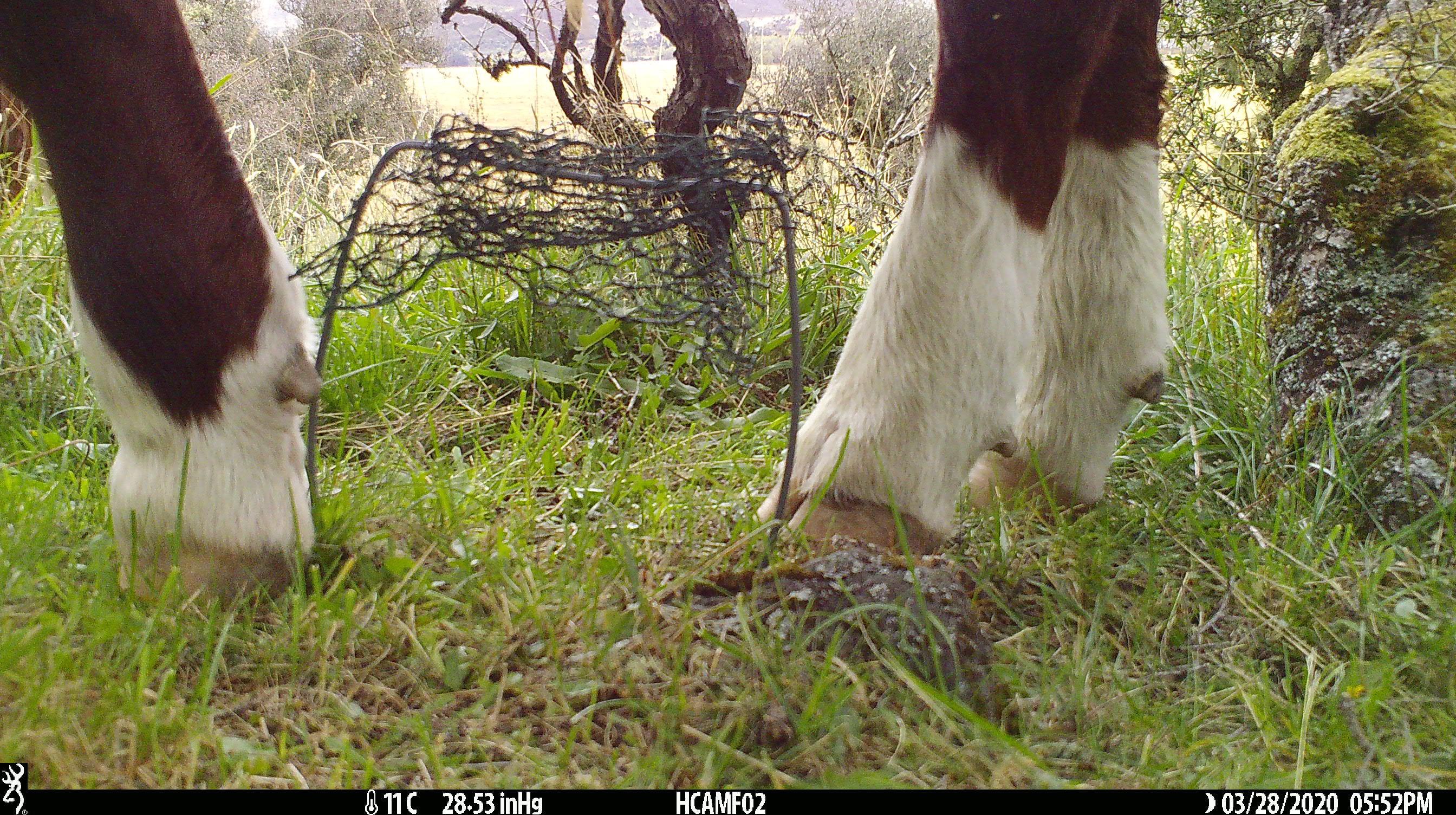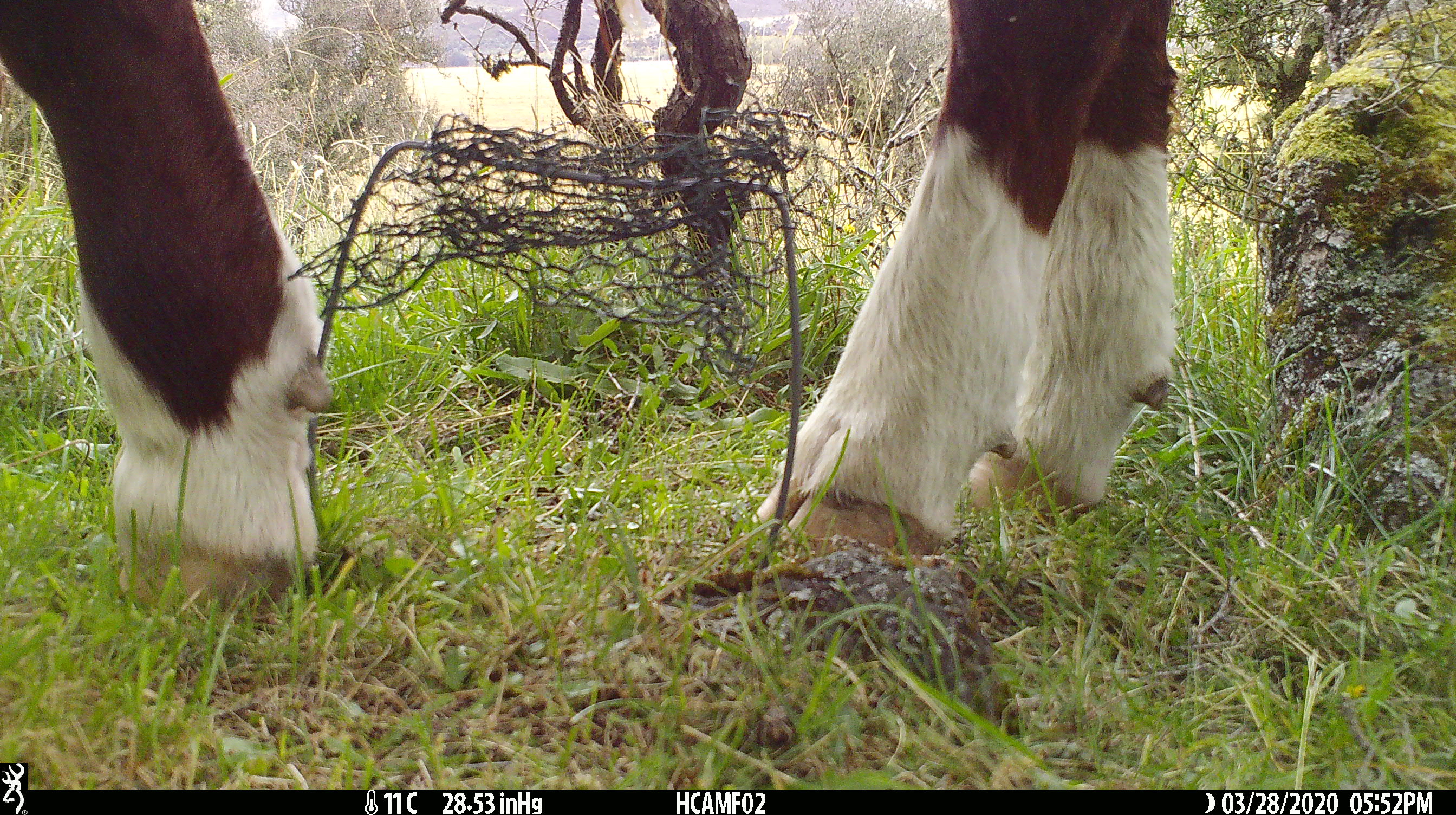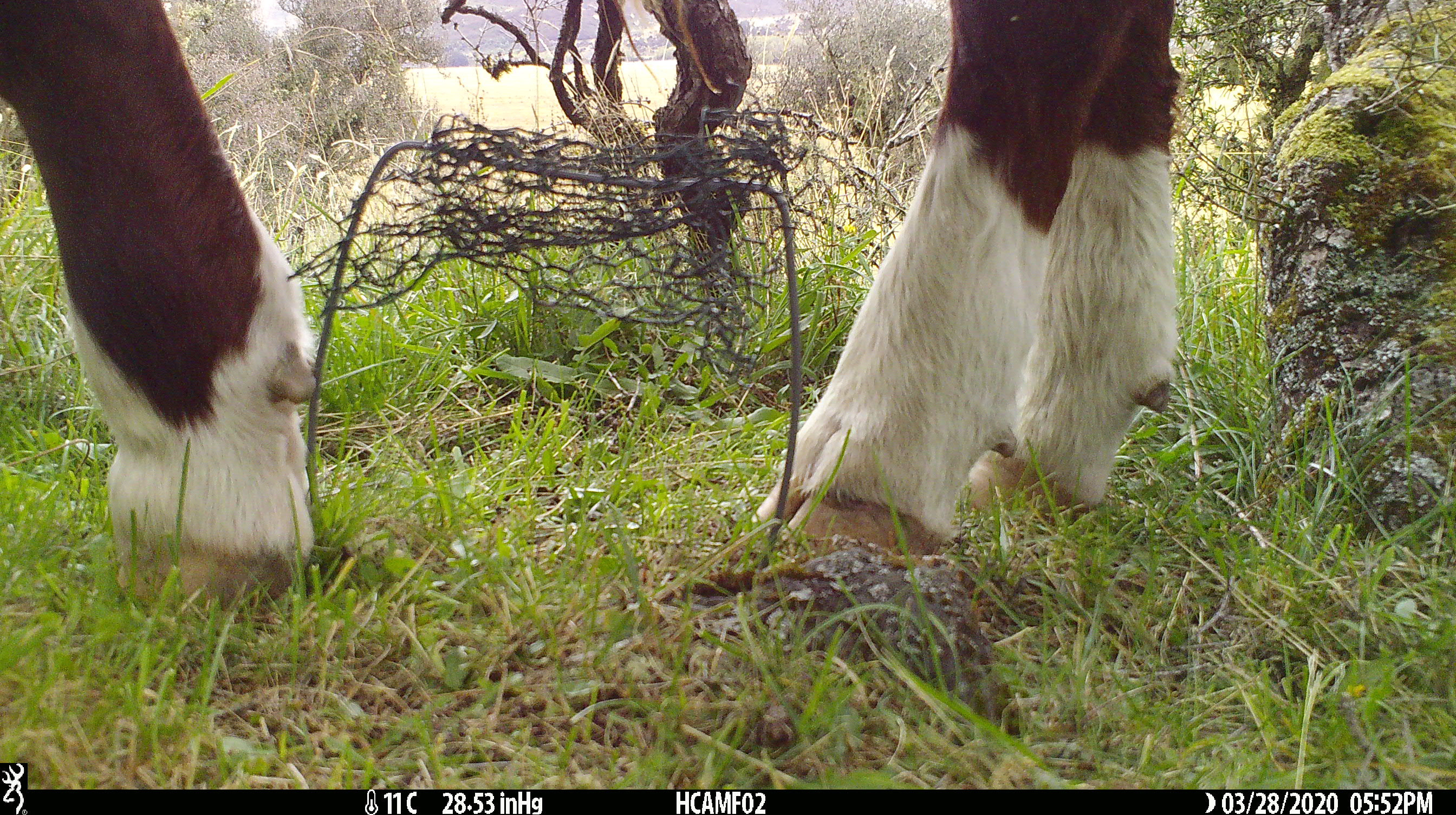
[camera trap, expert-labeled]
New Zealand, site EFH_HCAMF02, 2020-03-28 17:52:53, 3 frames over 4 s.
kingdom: Animalia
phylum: Chordata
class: Mammalia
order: Artiodactyla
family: Bovidae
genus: Bos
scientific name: Bos taurus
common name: domestic cow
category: cow